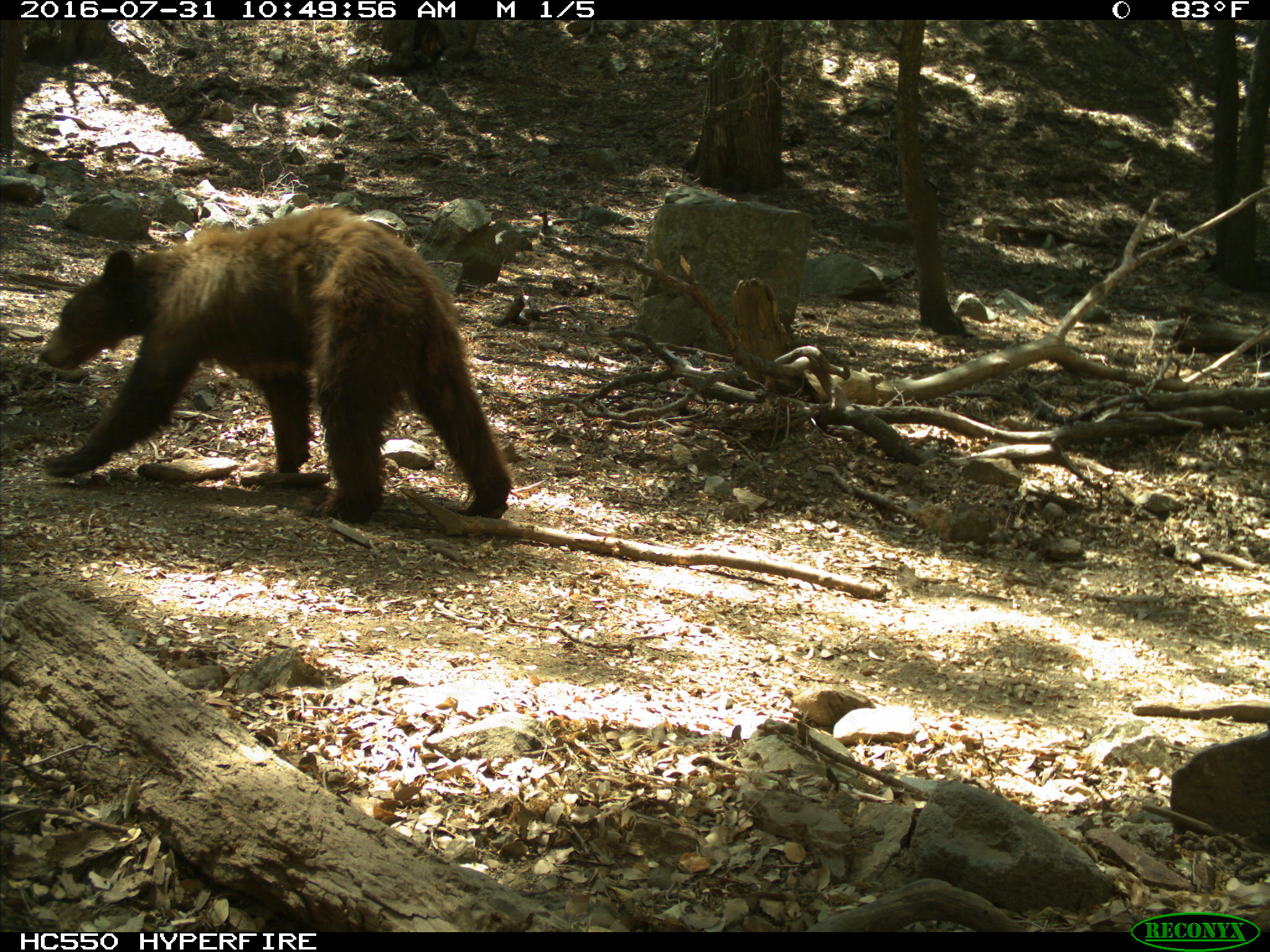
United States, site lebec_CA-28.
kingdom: Animalia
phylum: Chordata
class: Mammalia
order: Carnivora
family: Ursidae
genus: Ursus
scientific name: Ursus americanus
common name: american black bear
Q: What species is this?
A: Ursus americanus (american black bear).